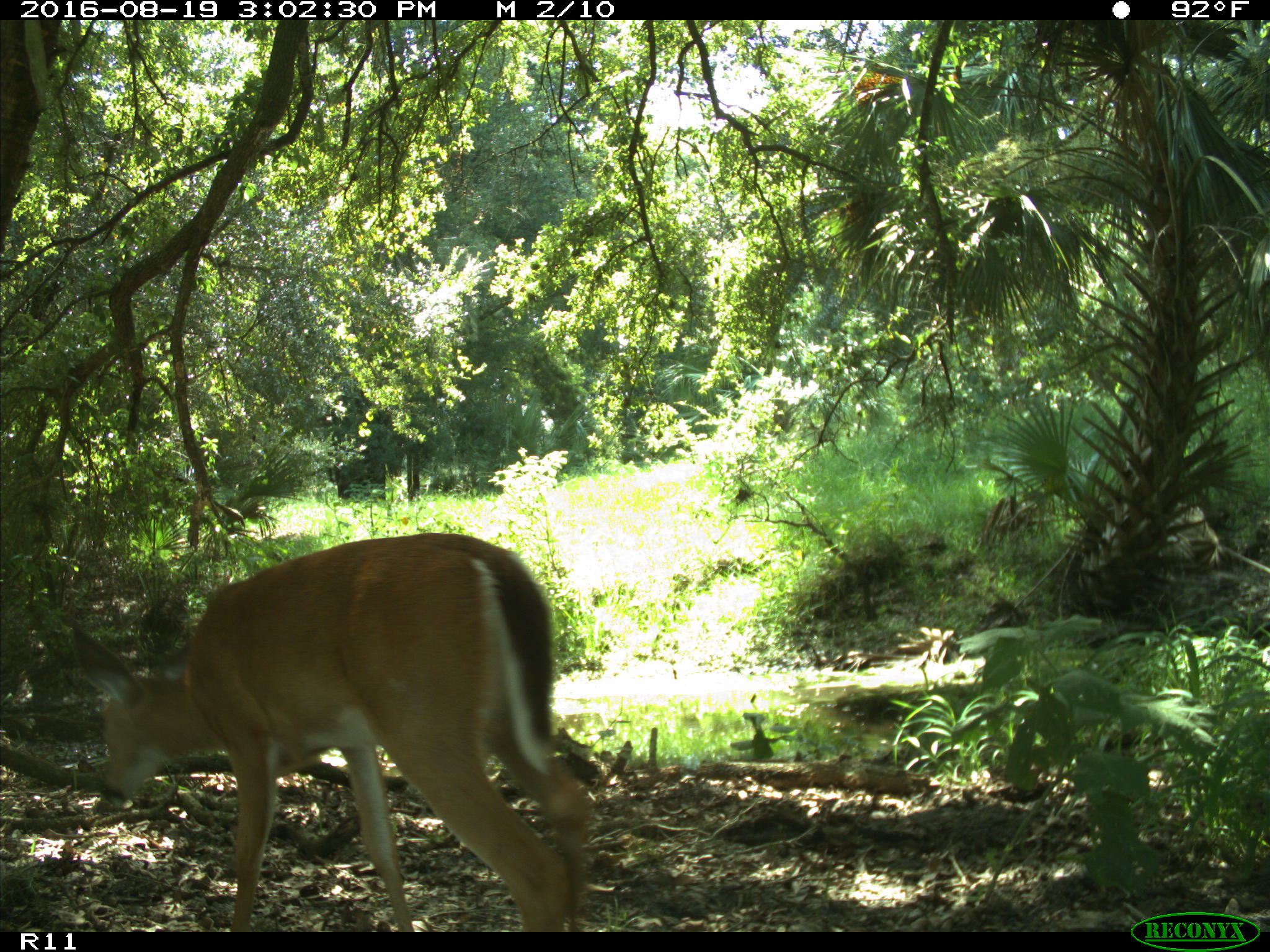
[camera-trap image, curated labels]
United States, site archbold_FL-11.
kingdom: Animalia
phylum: Chordata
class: Mammalia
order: Artiodactyla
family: Cervidae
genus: Odocoileus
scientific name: Odocoileus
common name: deer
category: unidentified deer